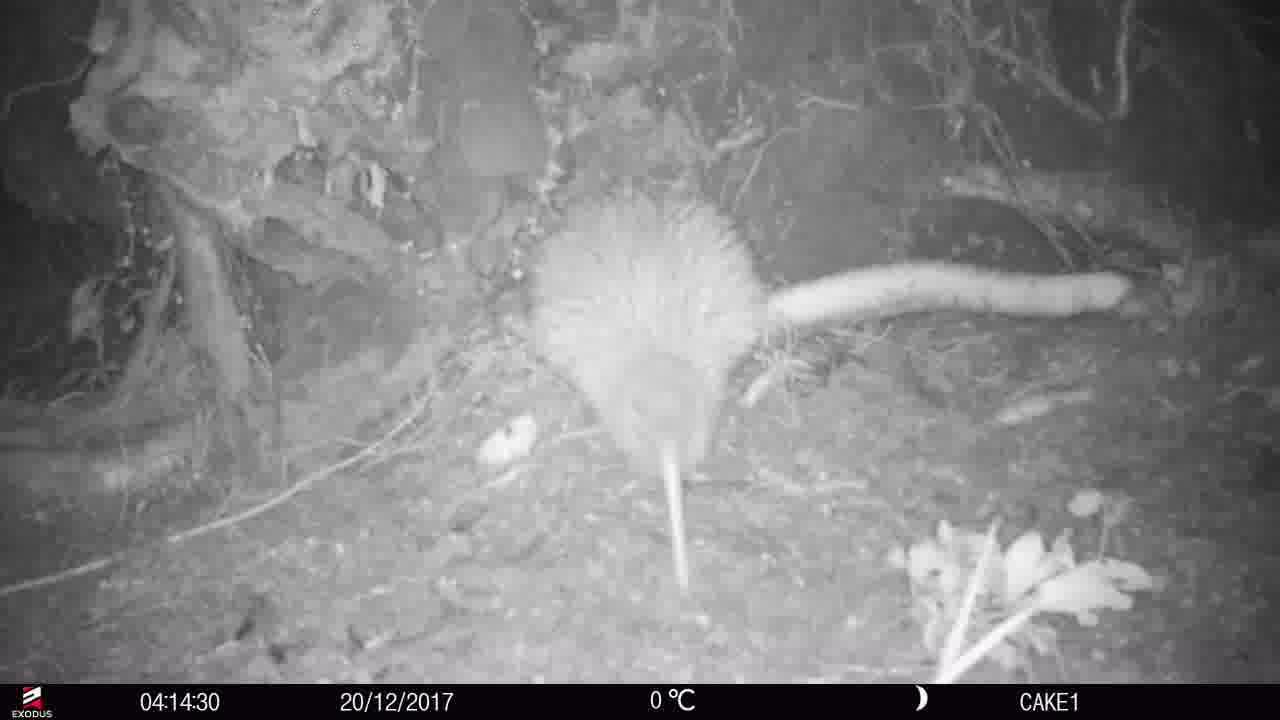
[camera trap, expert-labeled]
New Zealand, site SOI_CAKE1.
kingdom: Animalia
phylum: Chordata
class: Aves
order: Apterygiformes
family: Apterygidae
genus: Apteryx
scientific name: Apteryx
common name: kiwi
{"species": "kiwi (Apteryx)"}